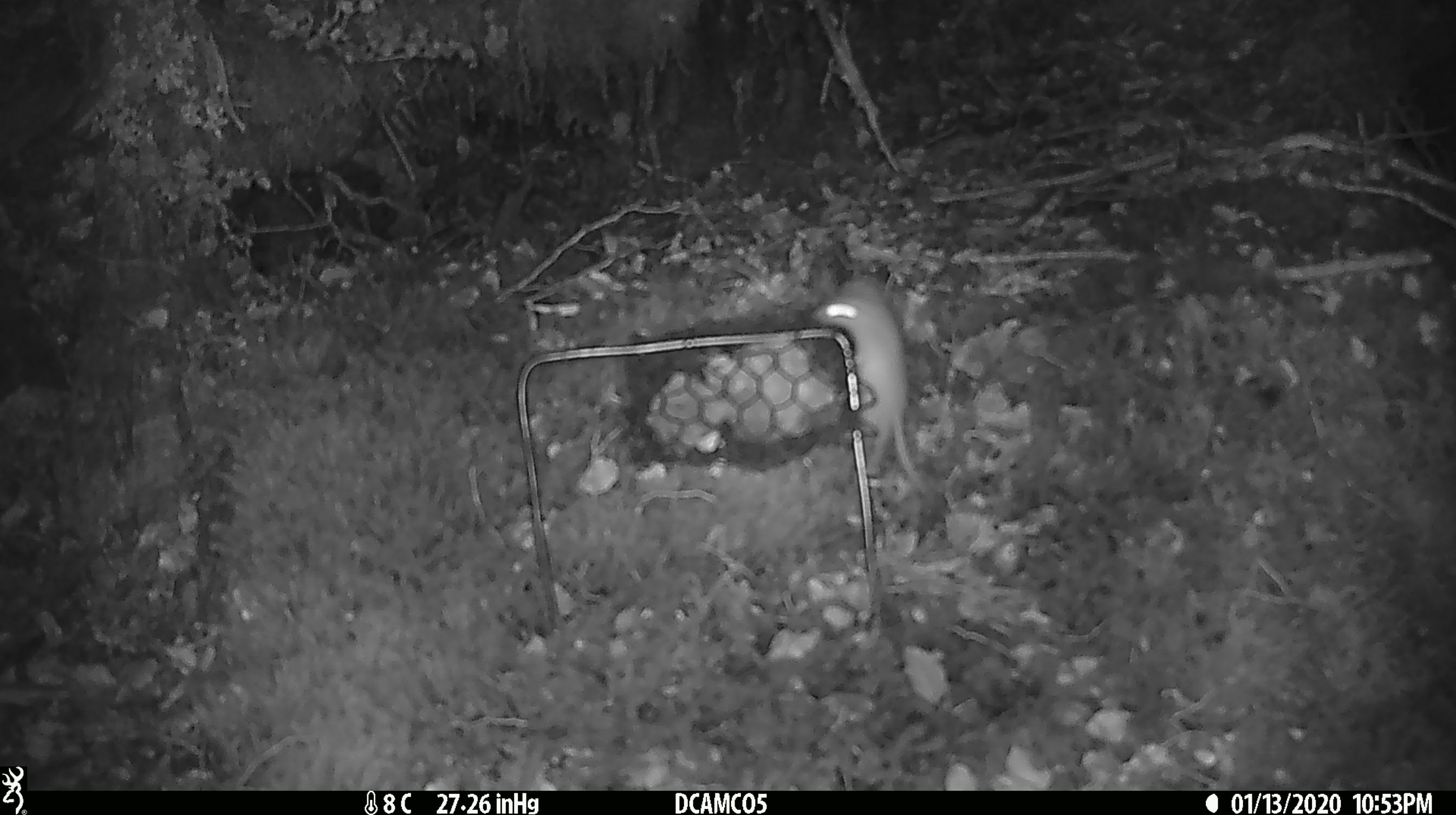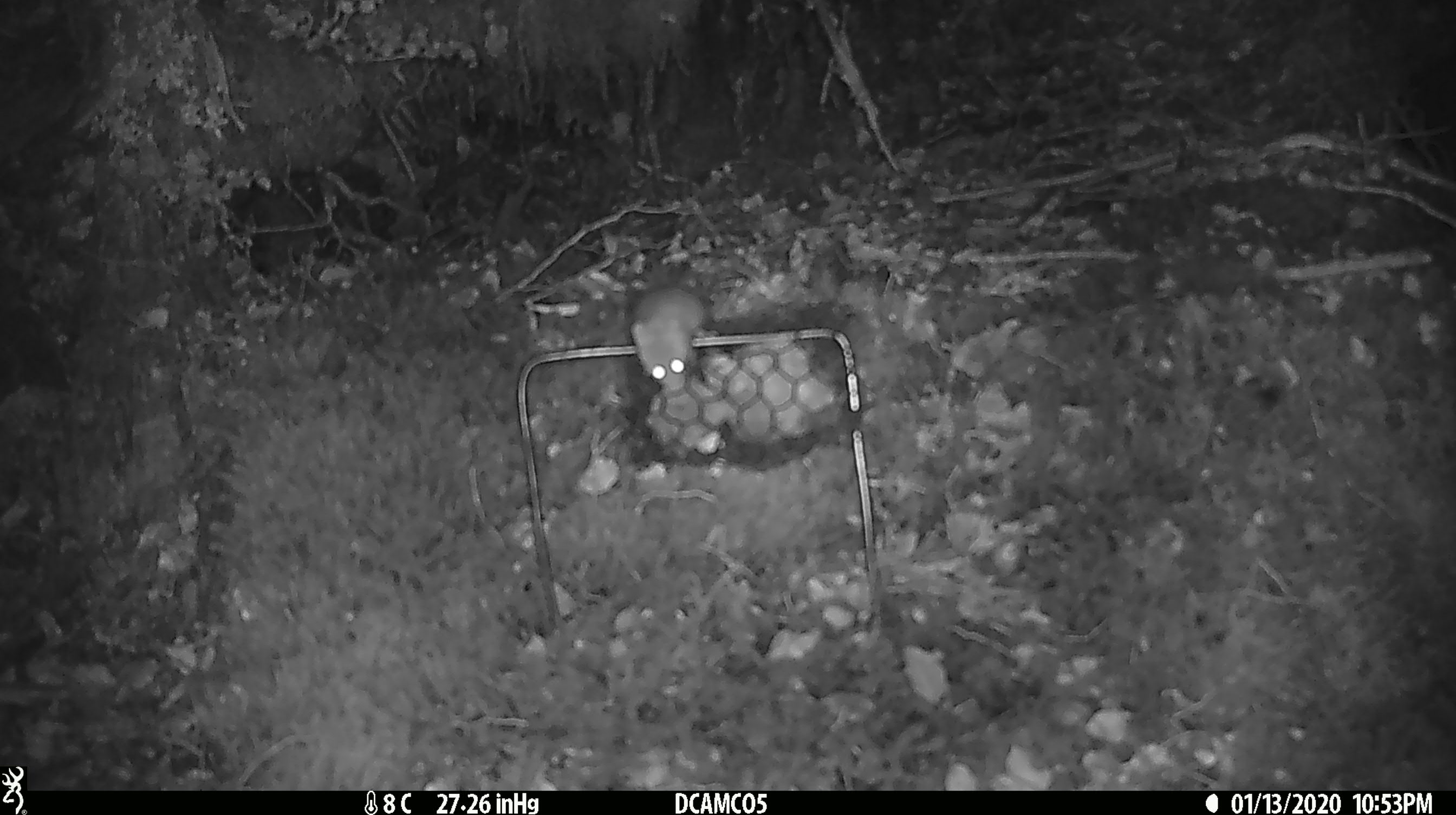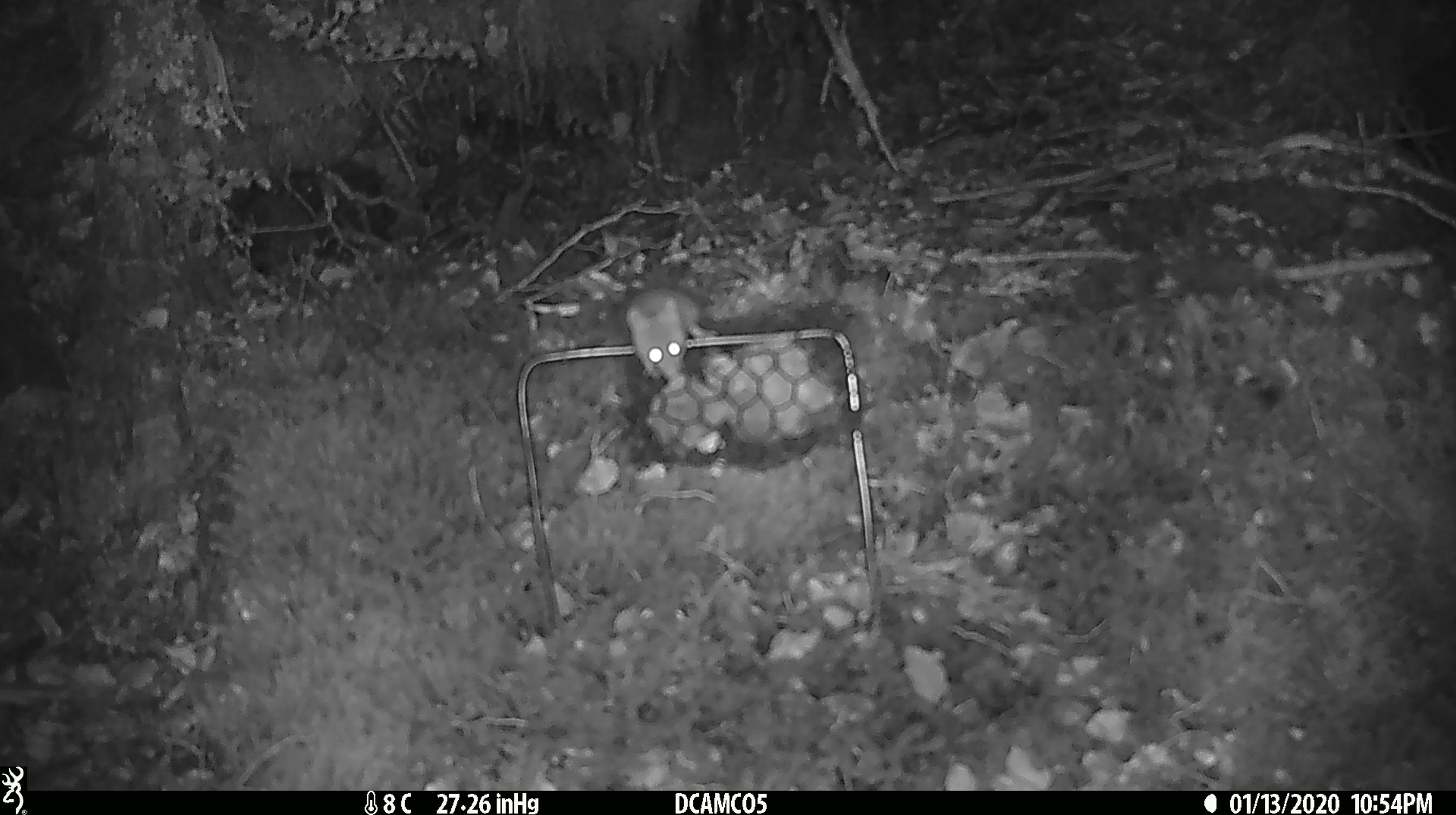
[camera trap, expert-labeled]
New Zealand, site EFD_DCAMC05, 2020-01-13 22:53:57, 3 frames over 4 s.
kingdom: Animalia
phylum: Chordata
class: Mammalia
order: Rodentia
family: Muridae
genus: Mus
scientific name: Mus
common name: mouse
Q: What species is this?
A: Mouse (Mus).